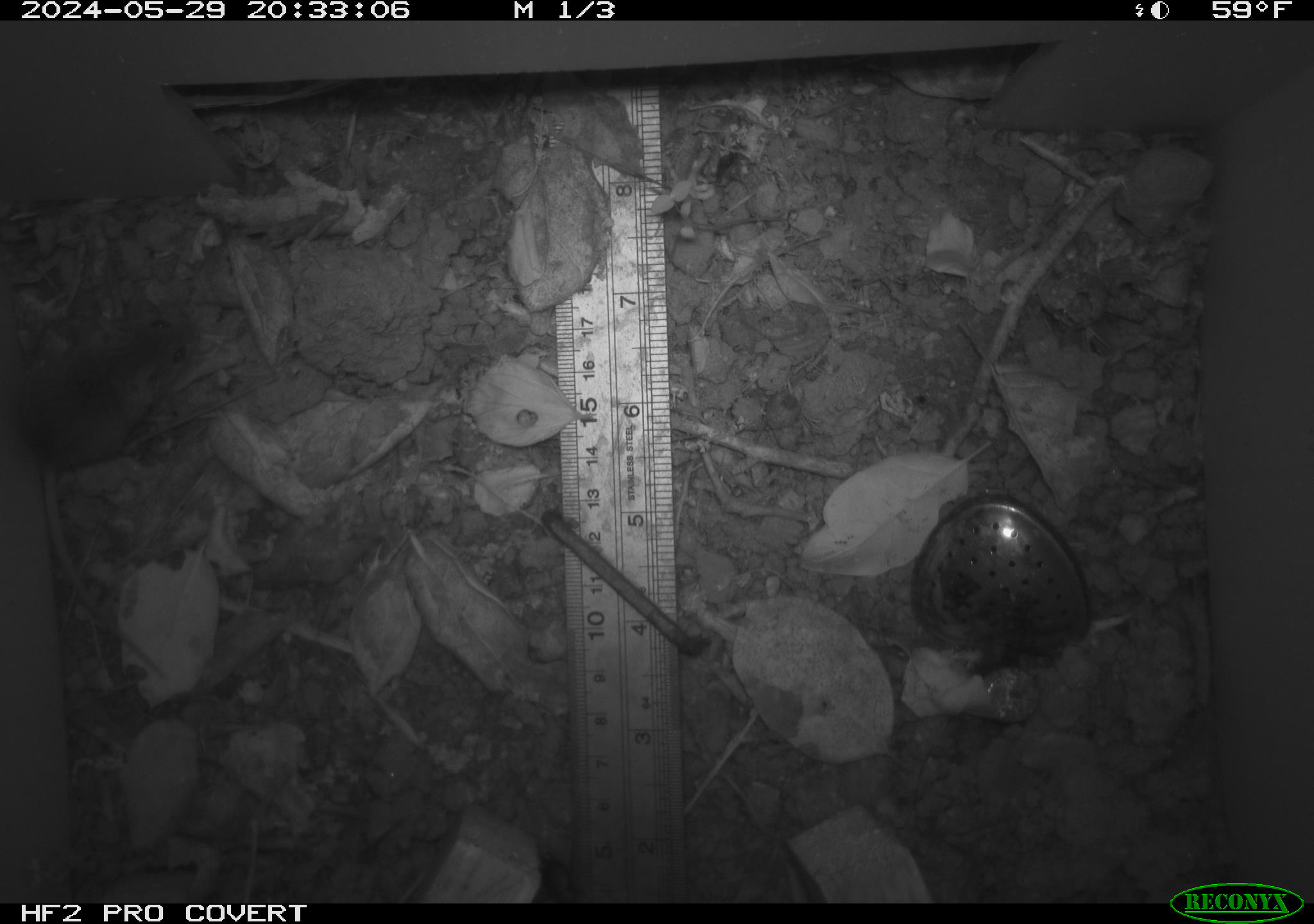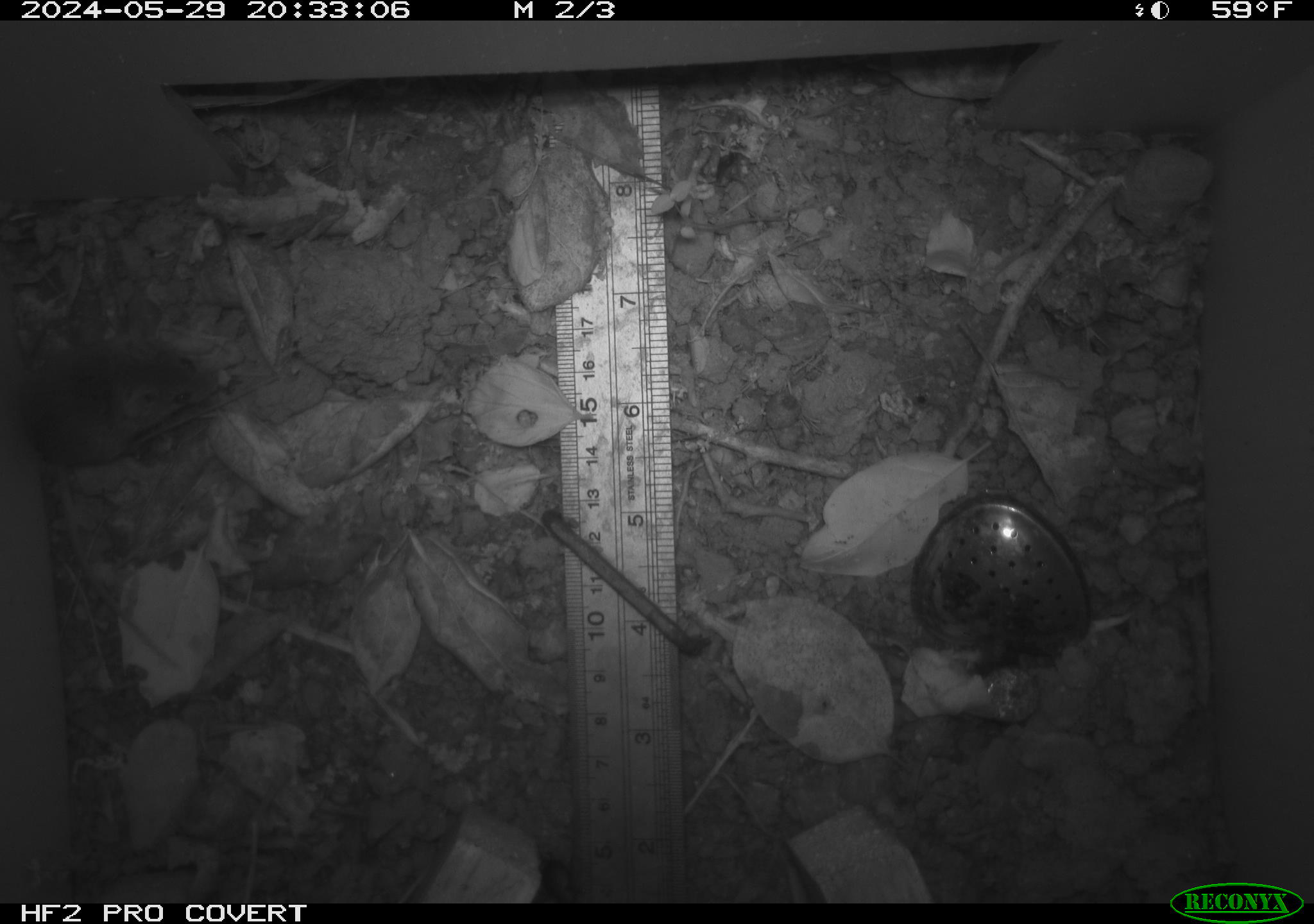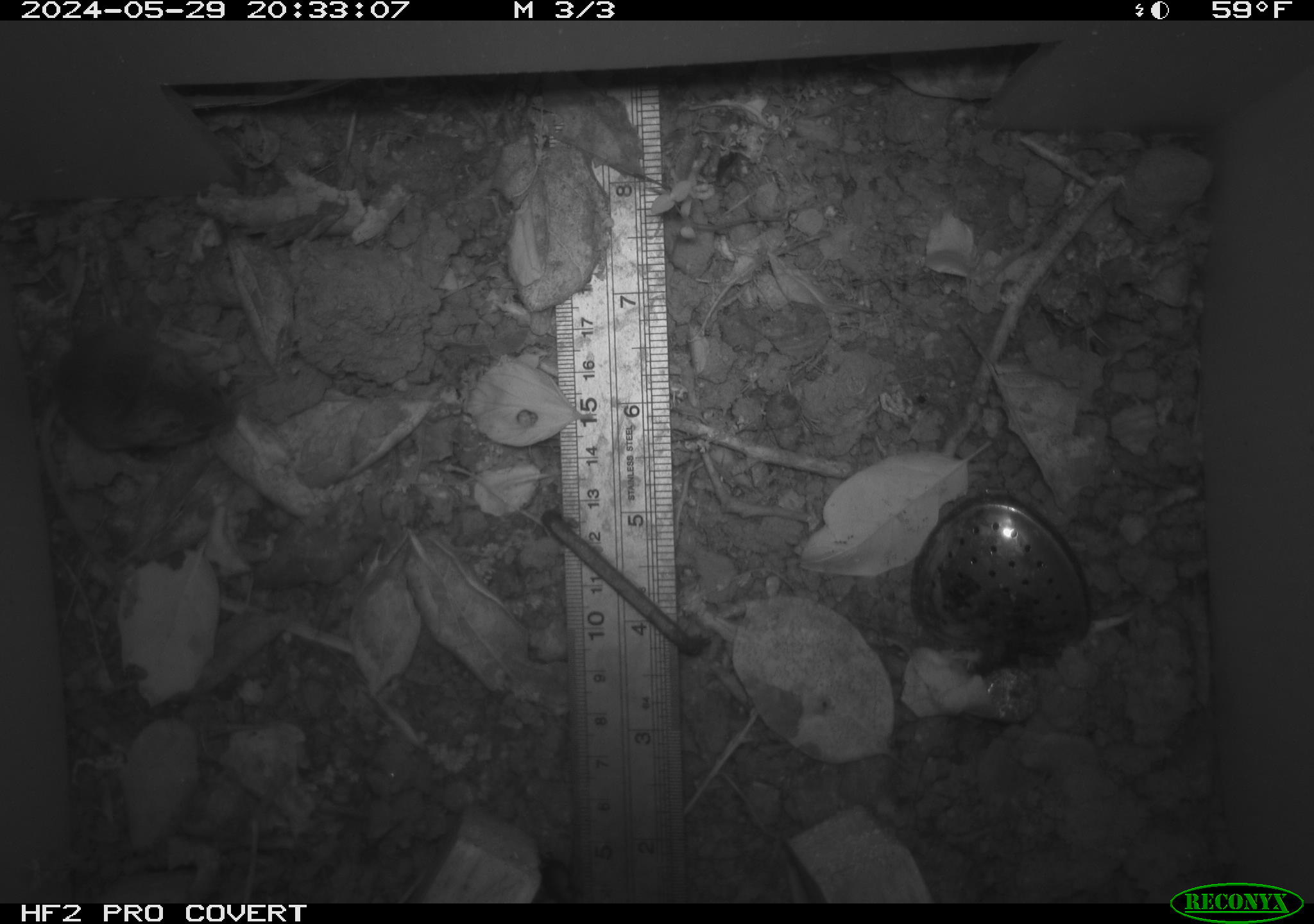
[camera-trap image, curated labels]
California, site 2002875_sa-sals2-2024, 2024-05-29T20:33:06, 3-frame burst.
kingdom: Animalia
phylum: Chordata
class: Mammalia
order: Rodentia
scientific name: Rodentia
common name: mouse species